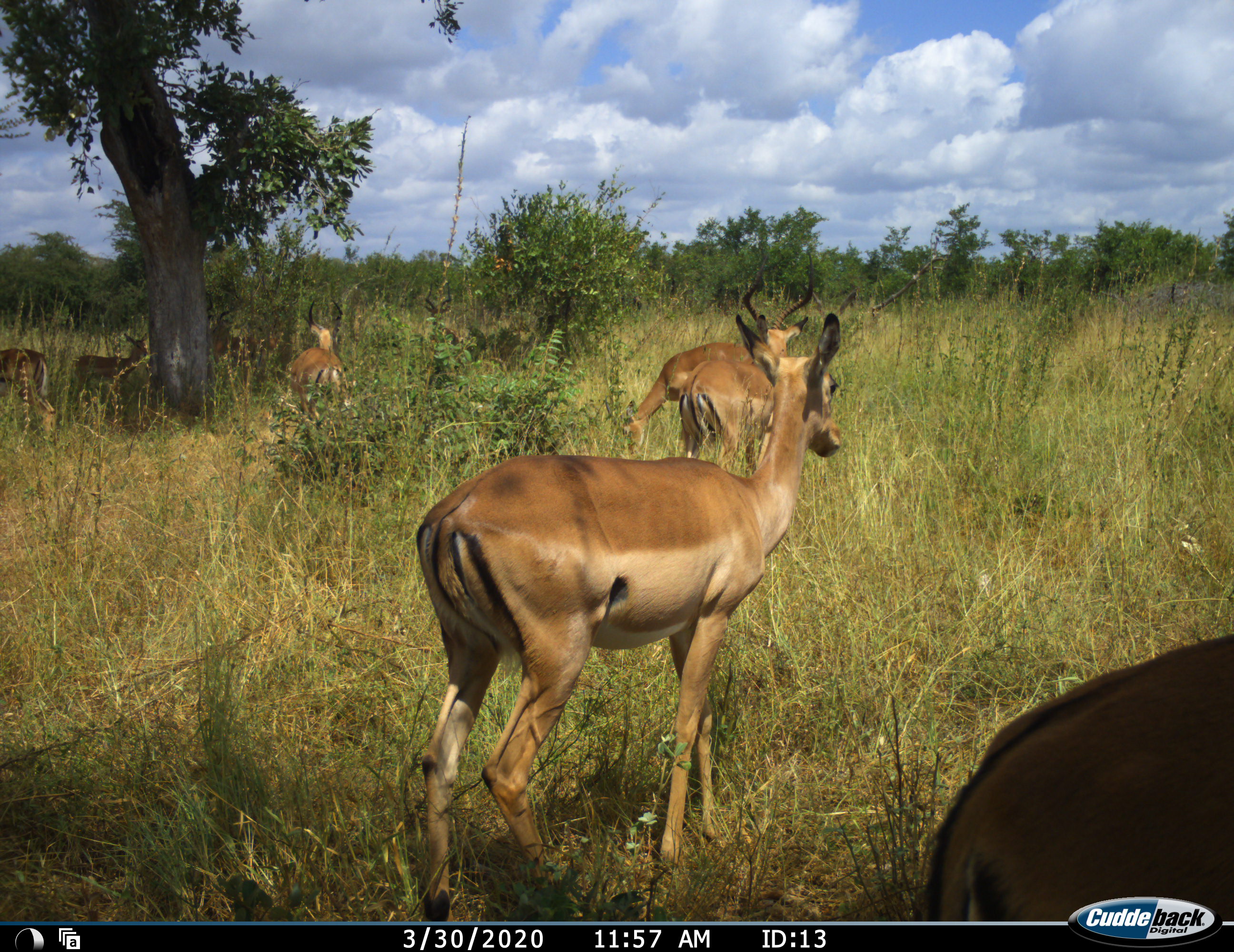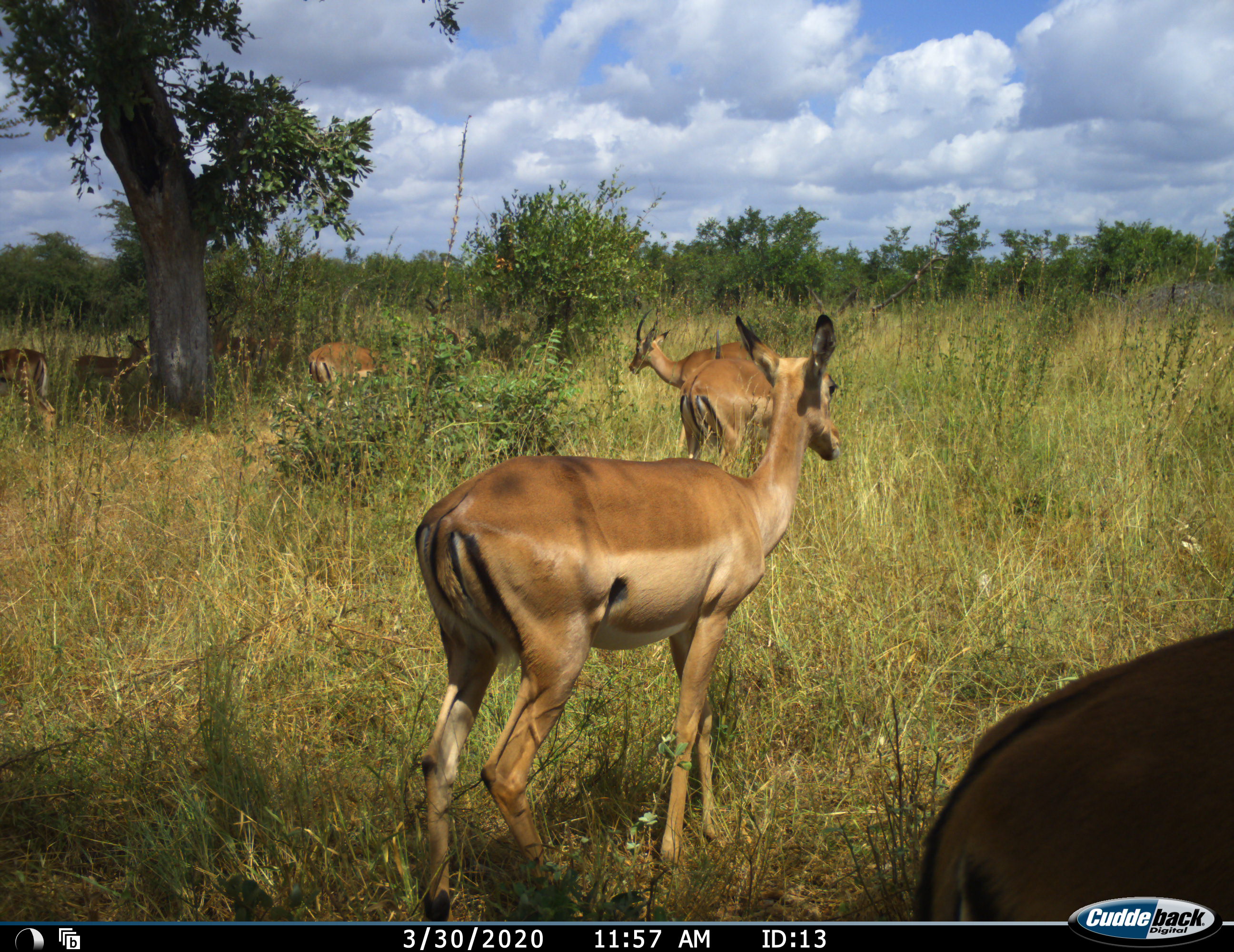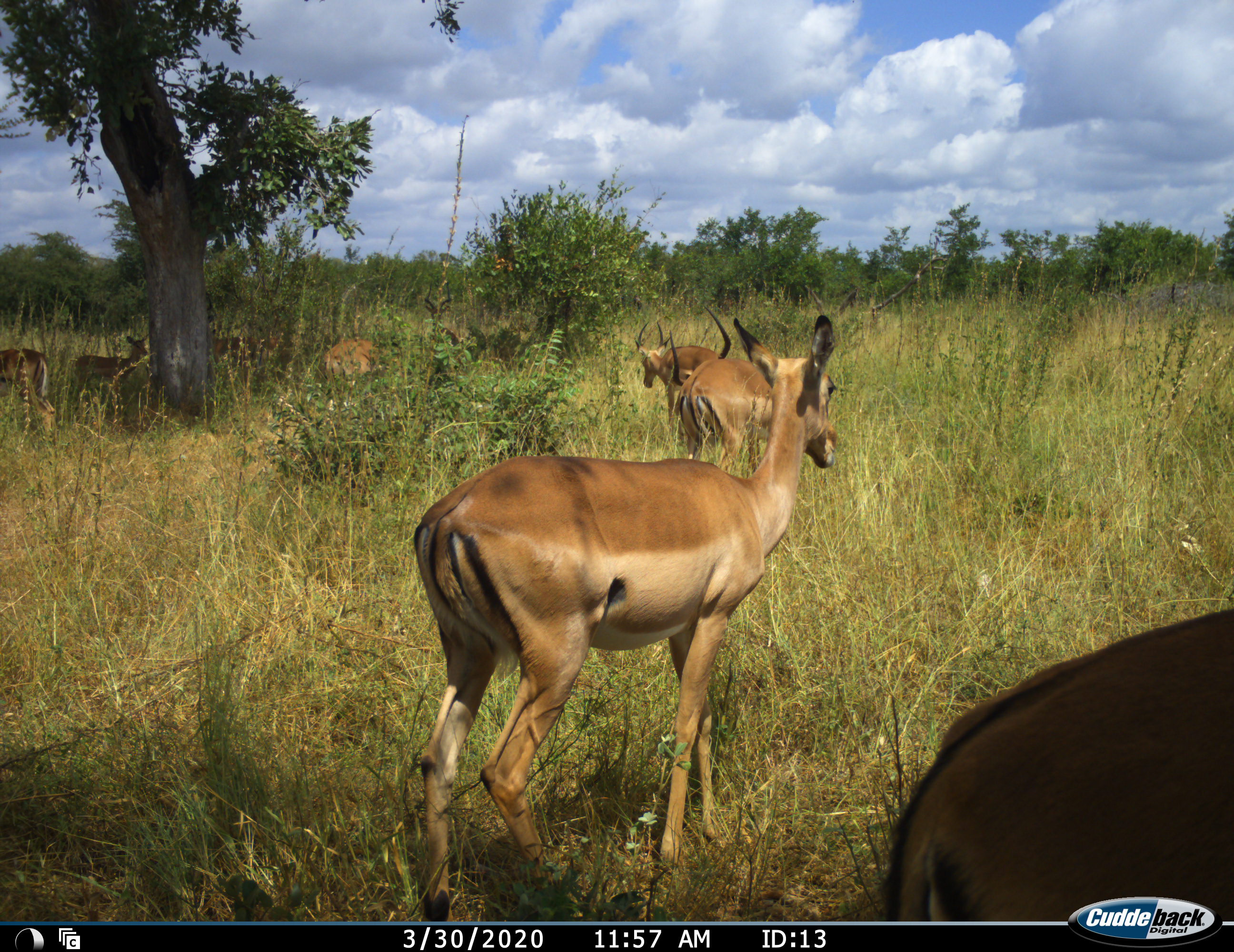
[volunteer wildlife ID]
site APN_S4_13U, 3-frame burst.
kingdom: Animalia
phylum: Chordata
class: Mammalia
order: Artiodactyla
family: Bovidae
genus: Aepyceros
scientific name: Aepyceros melampus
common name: impala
Impala (Aepyceros melampus), count 7. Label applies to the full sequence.